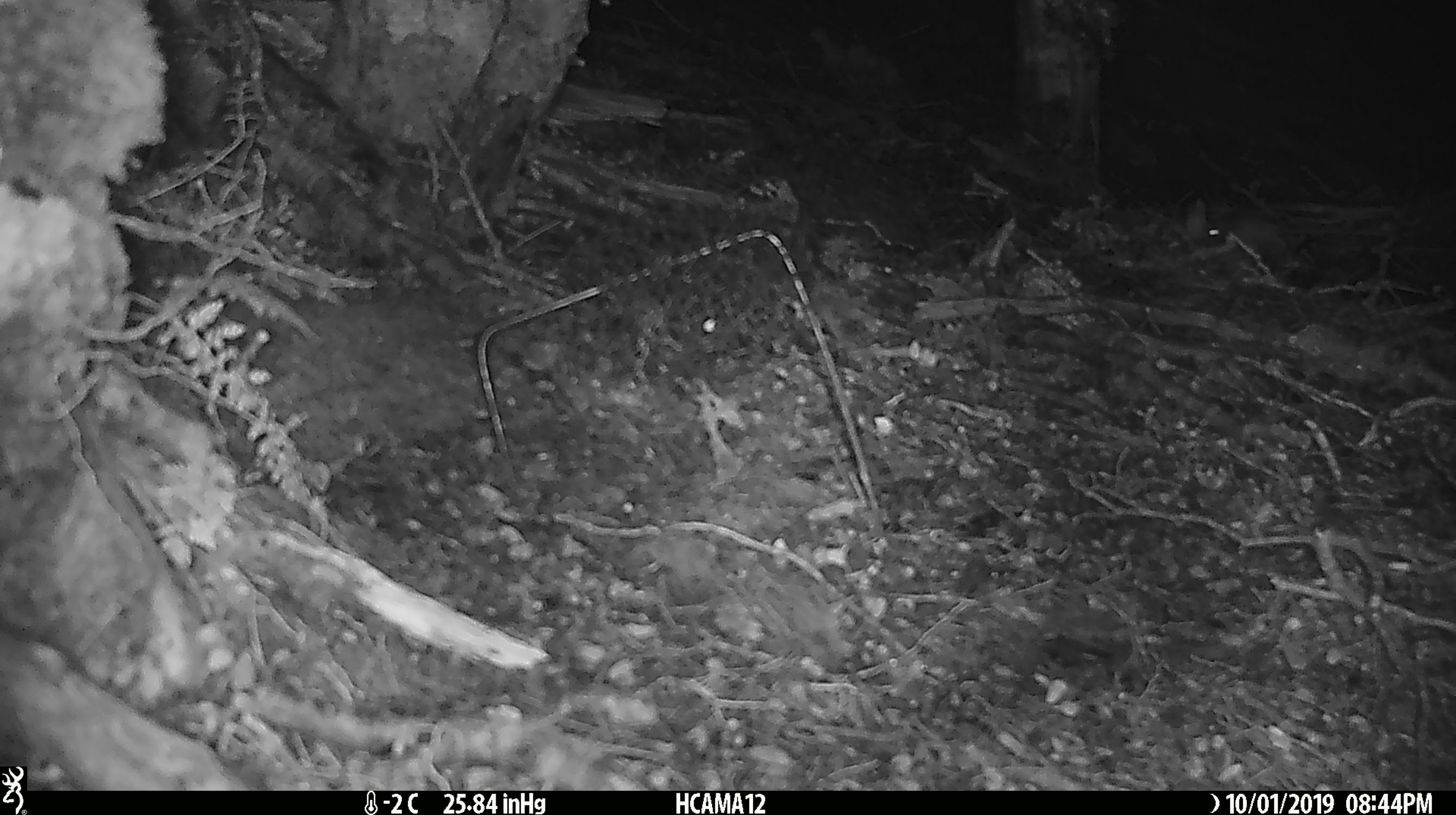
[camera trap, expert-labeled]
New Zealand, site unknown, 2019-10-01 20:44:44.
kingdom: Animalia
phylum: Chordata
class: Mammalia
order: Rodentia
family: Muridae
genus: Mus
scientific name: Mus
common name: mouse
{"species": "mouse (Mus)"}